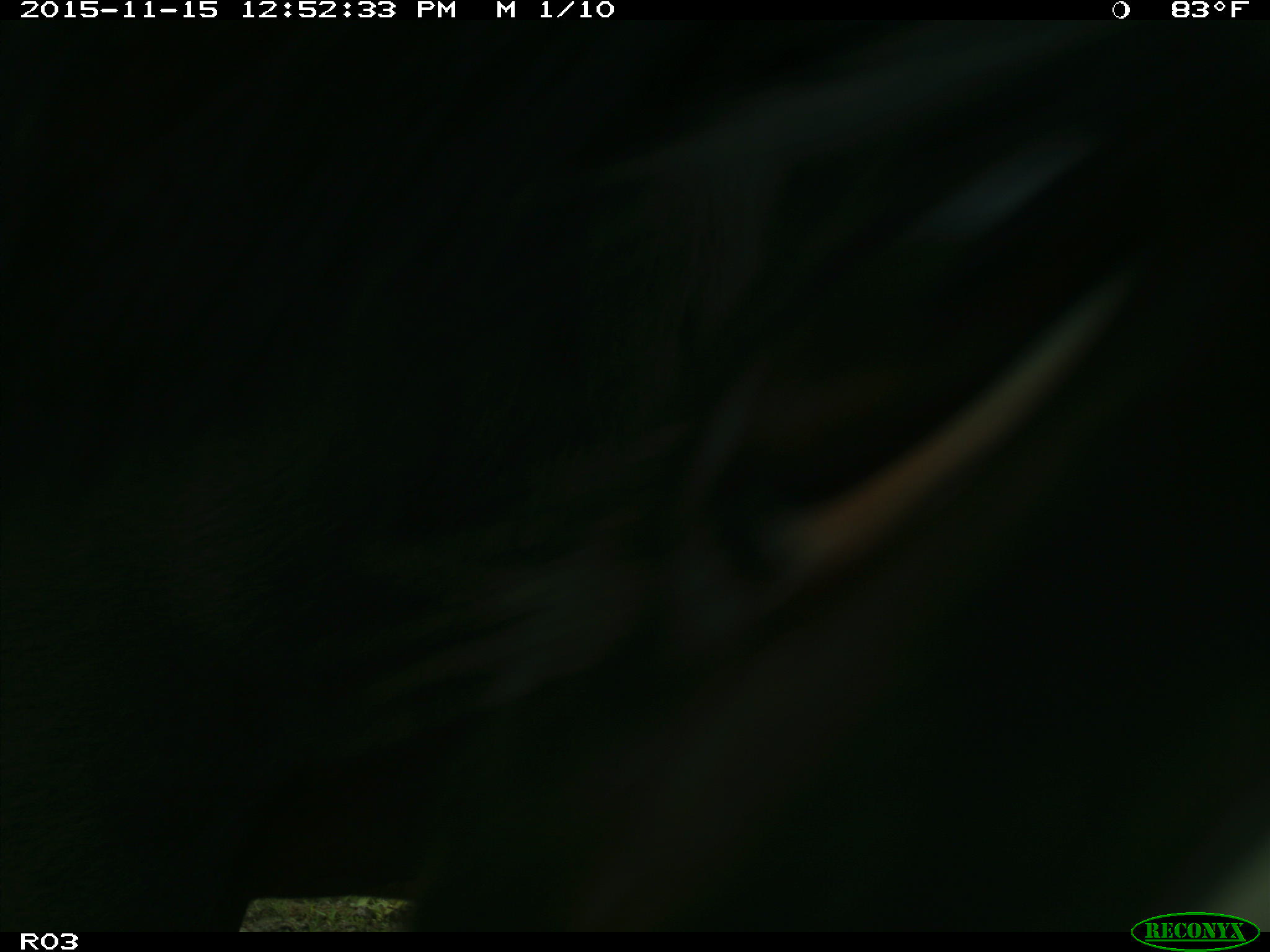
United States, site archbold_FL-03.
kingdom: Animalia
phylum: Chordata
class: Mammalia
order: Artiodactyla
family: Bovidae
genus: Bos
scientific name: Bos taurus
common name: domestic cow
Bos taurus (domestic cow).